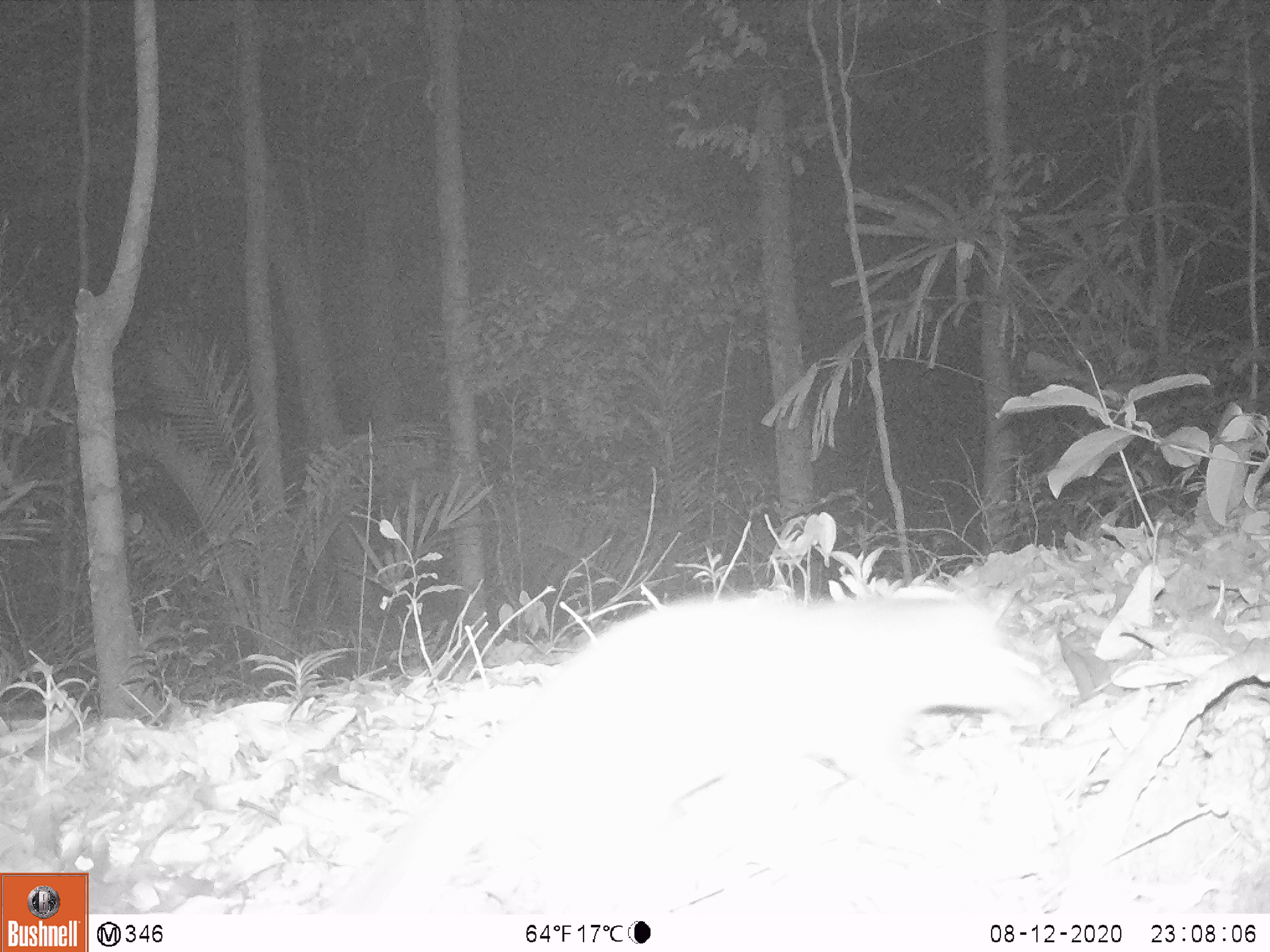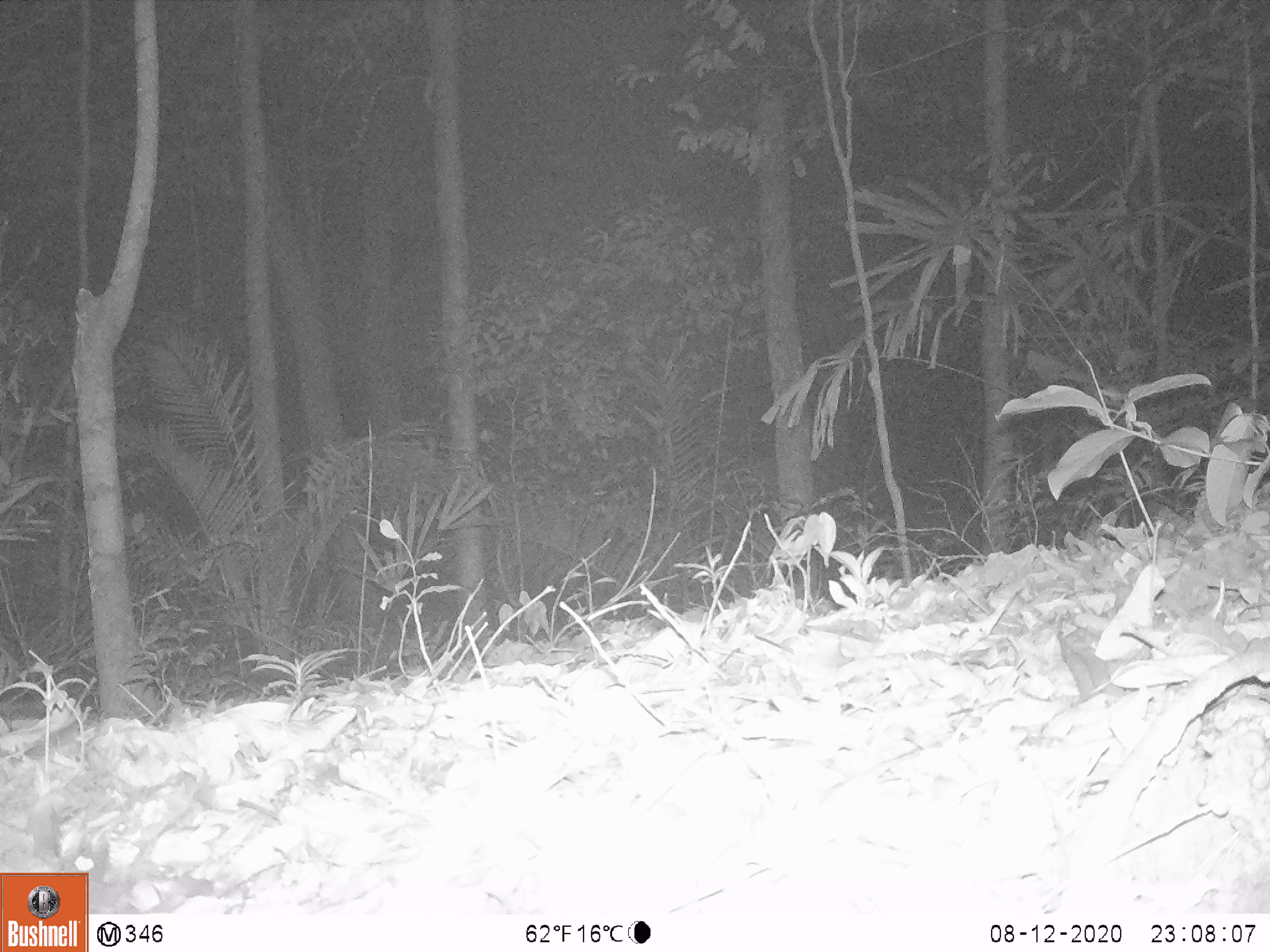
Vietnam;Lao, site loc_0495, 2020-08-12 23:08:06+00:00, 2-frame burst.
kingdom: Animalia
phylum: Chordata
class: Mammalia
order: Carnivora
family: Mustelidae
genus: Melogale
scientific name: Melogale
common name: ferret badger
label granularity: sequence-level